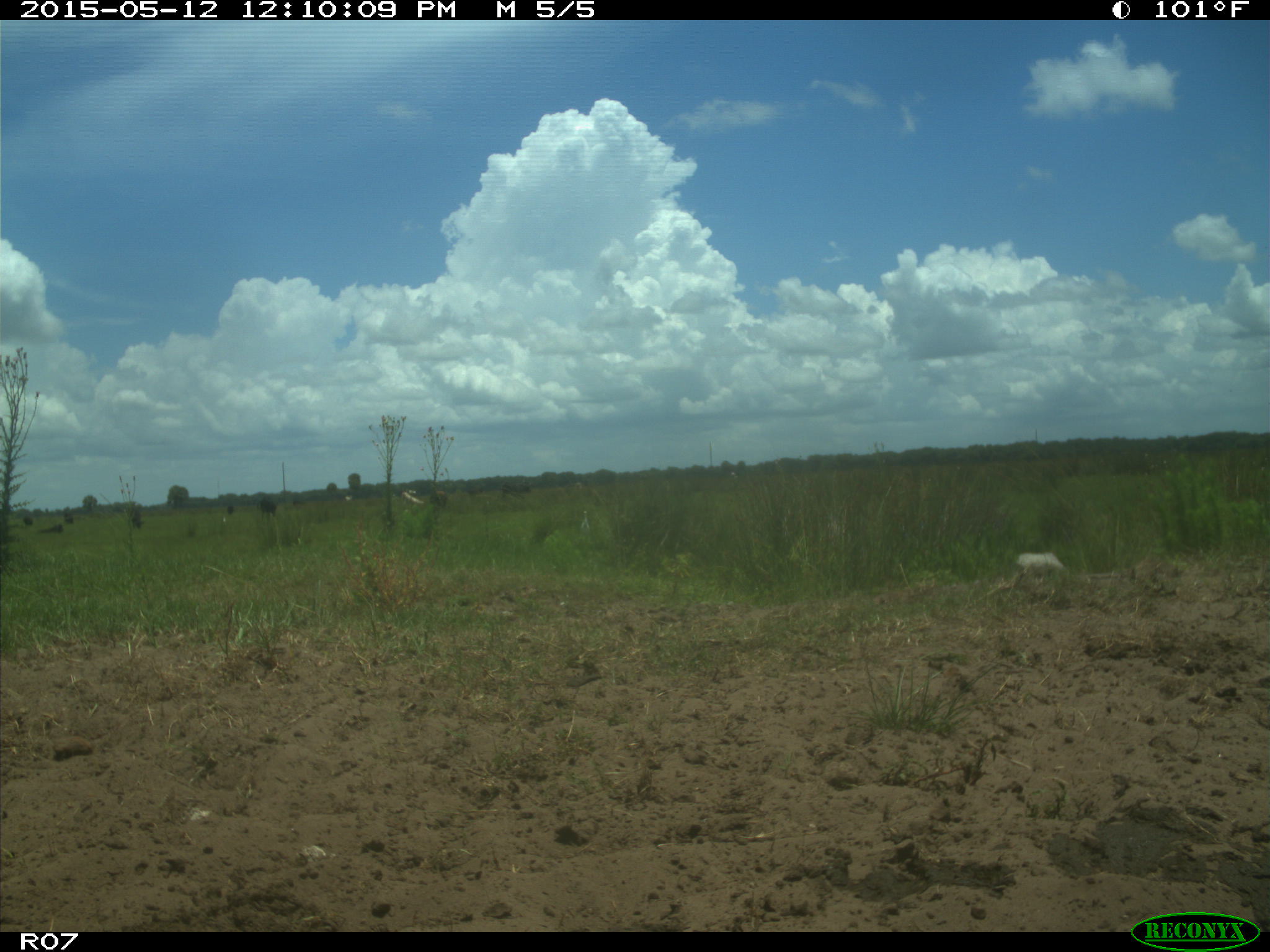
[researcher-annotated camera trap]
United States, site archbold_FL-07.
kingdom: Animalia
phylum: Chordata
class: Mammalia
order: Artiodactyla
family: Bovidae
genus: Bos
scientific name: Bos taurus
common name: domestic cow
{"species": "Bos taurus (domestic cow)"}